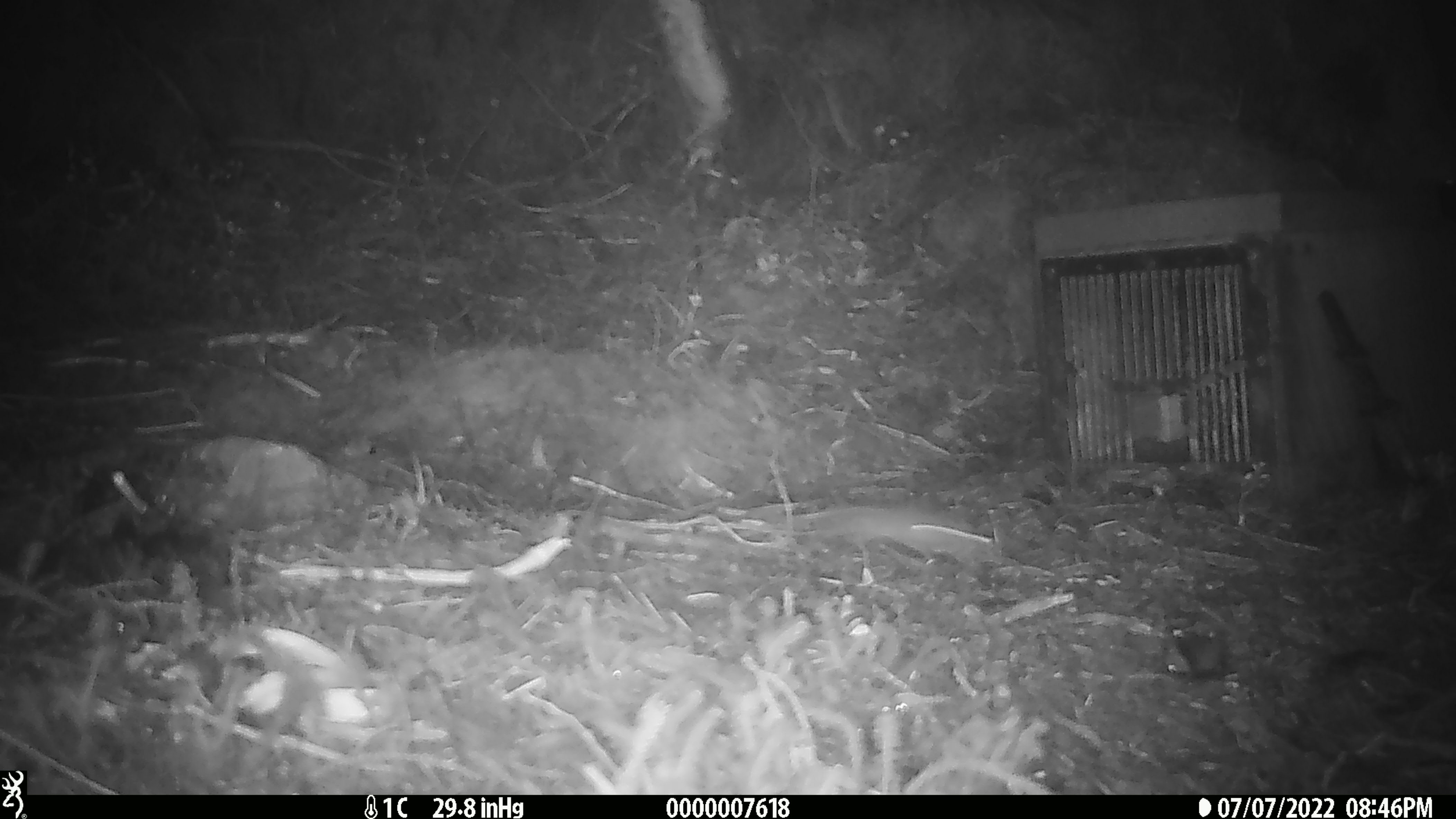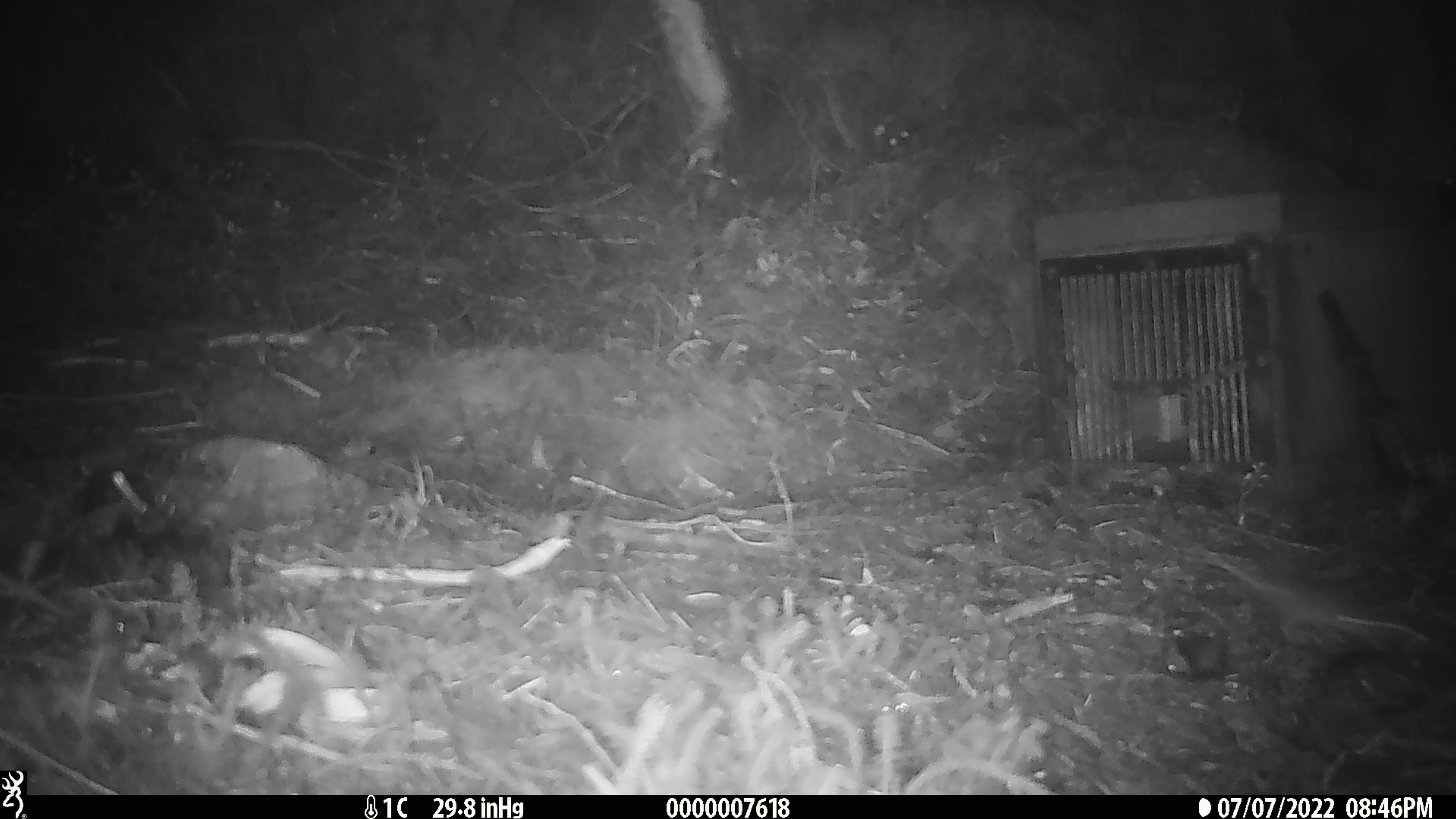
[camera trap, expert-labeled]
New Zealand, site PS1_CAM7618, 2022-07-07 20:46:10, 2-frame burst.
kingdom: Animalia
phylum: Chordata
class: Mammalia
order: Rodentia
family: Muridae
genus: Mus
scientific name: Mus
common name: mouse